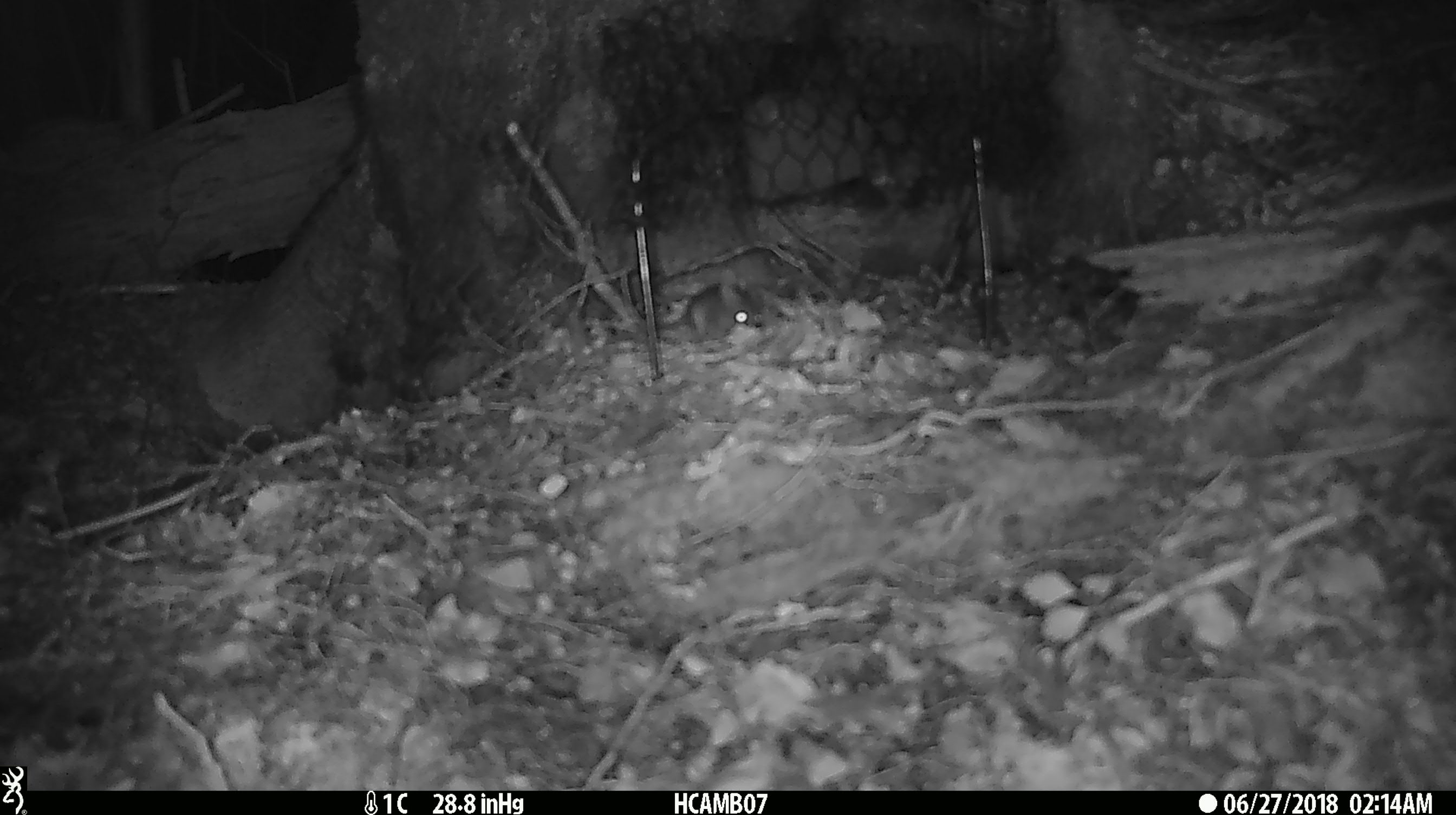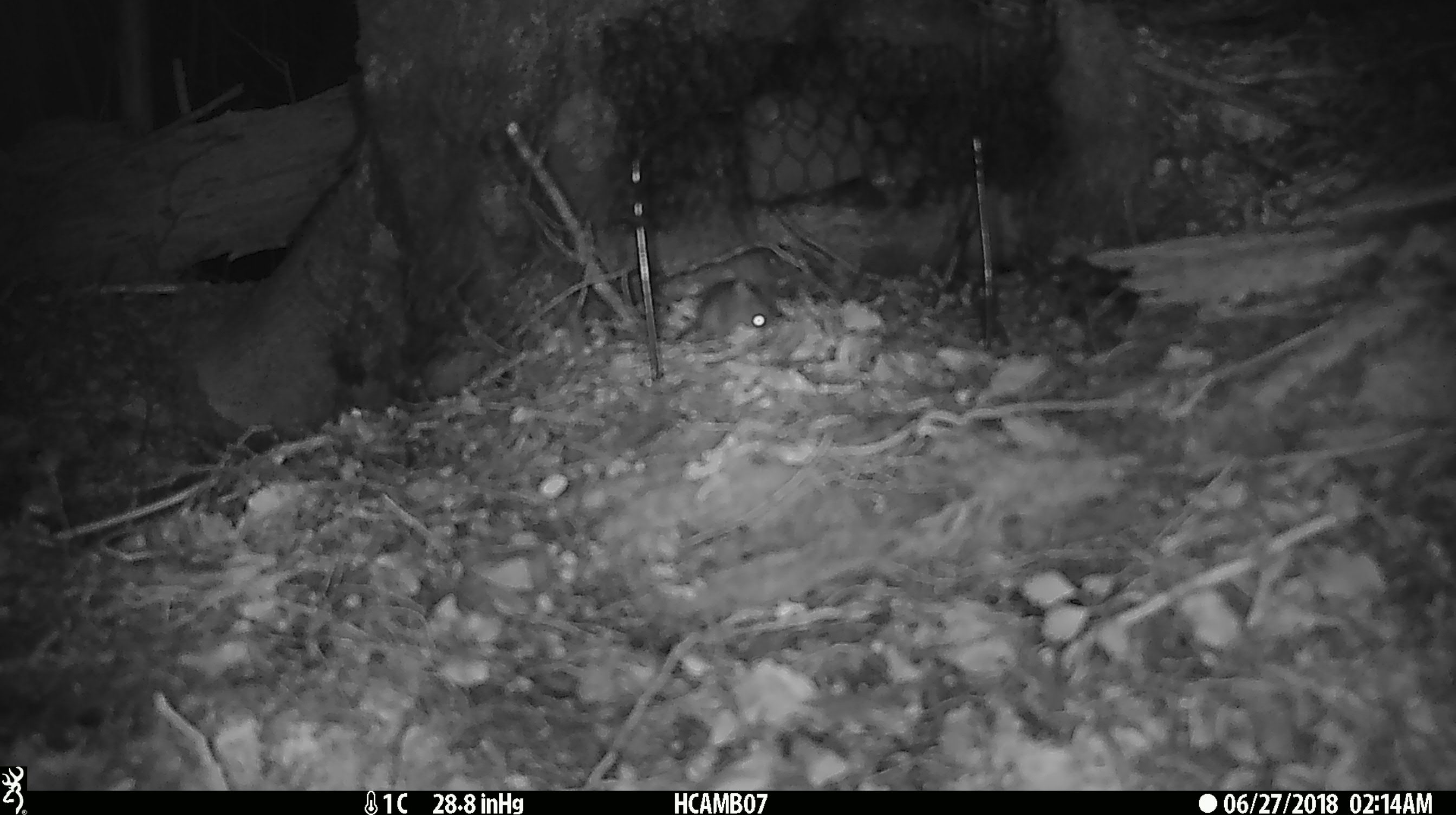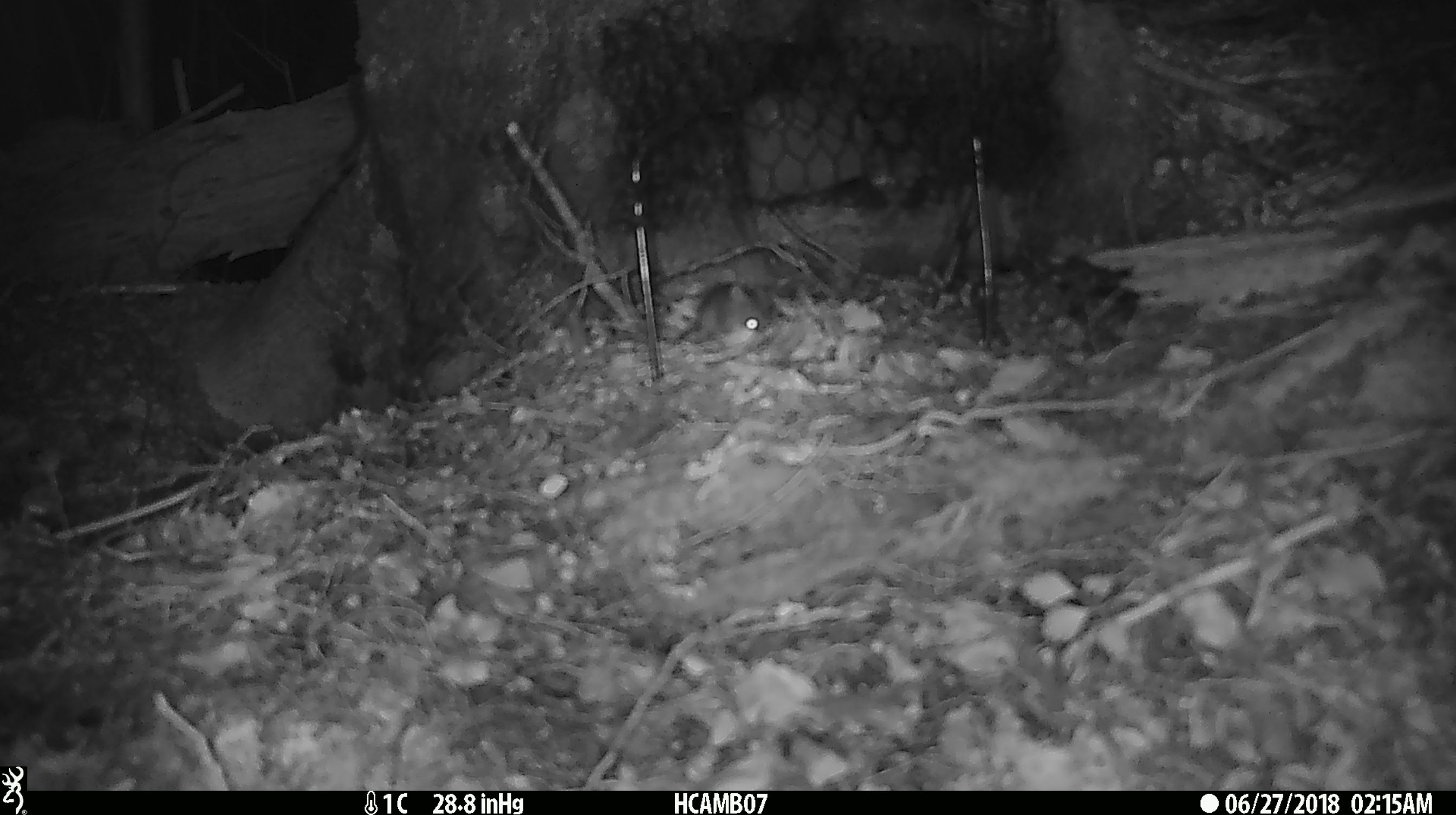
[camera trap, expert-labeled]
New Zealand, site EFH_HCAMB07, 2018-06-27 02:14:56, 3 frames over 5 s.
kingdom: Animalia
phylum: Chordata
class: Mammalia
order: Rodentia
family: Muridae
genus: Mus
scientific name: Mus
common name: mouse